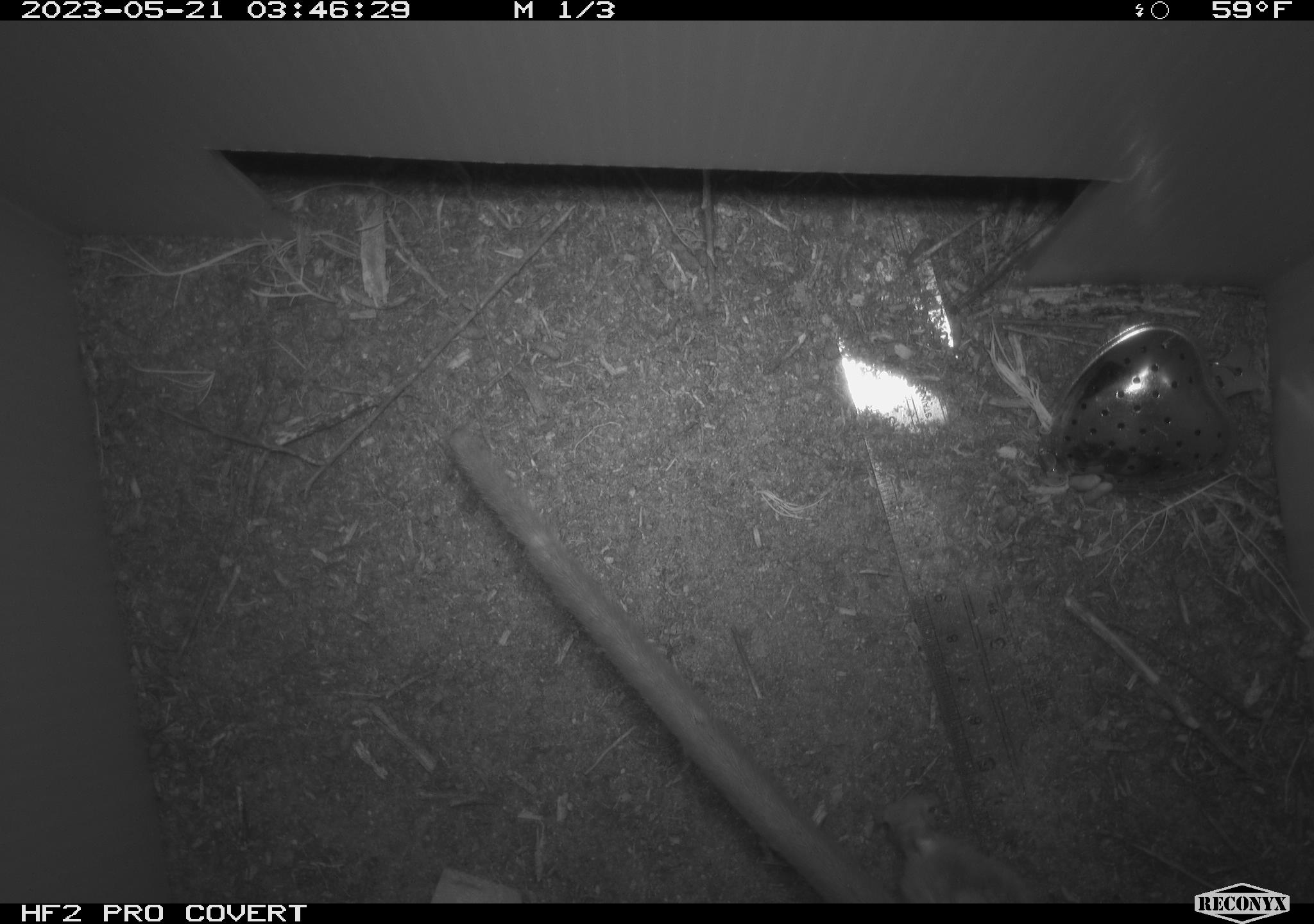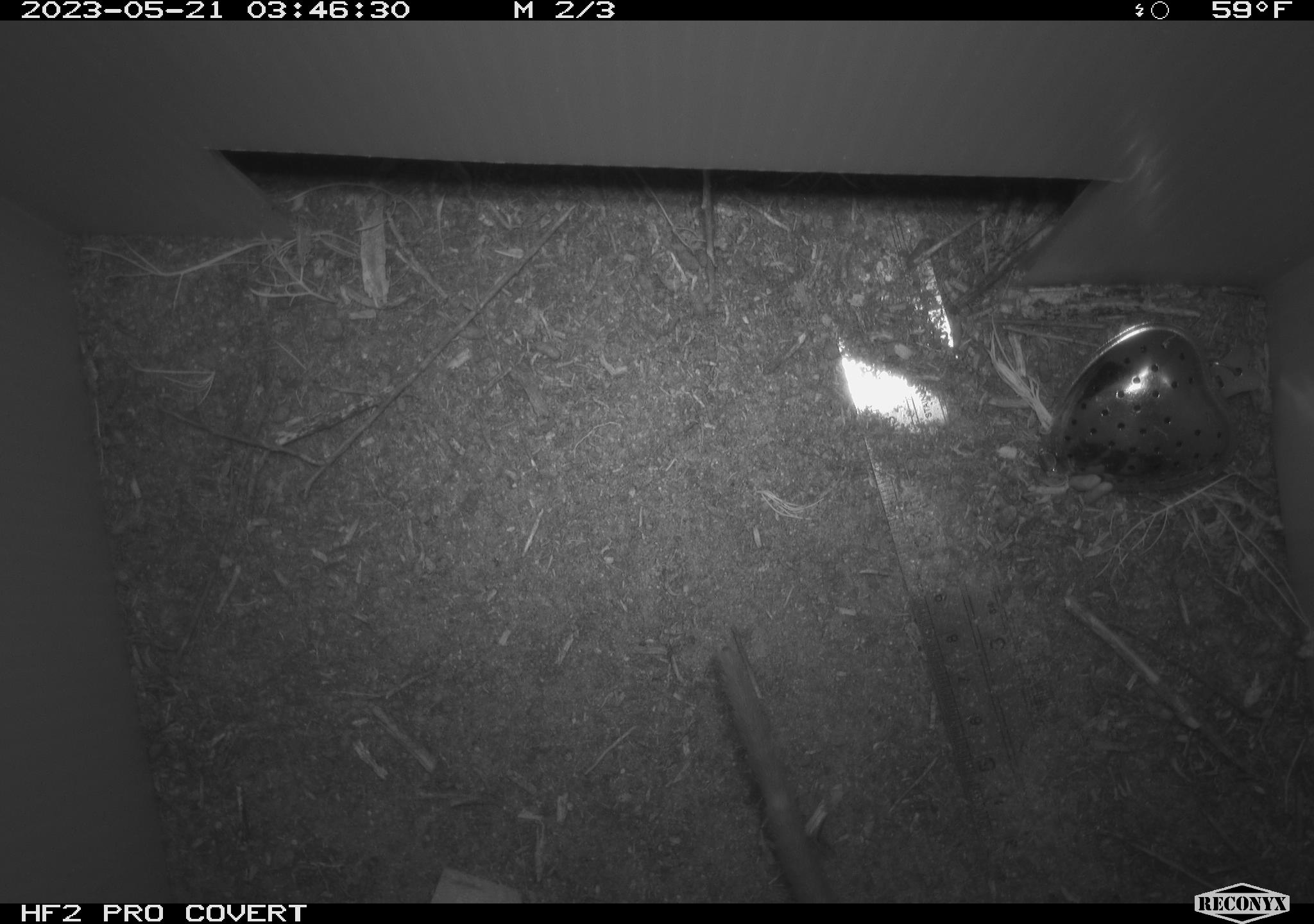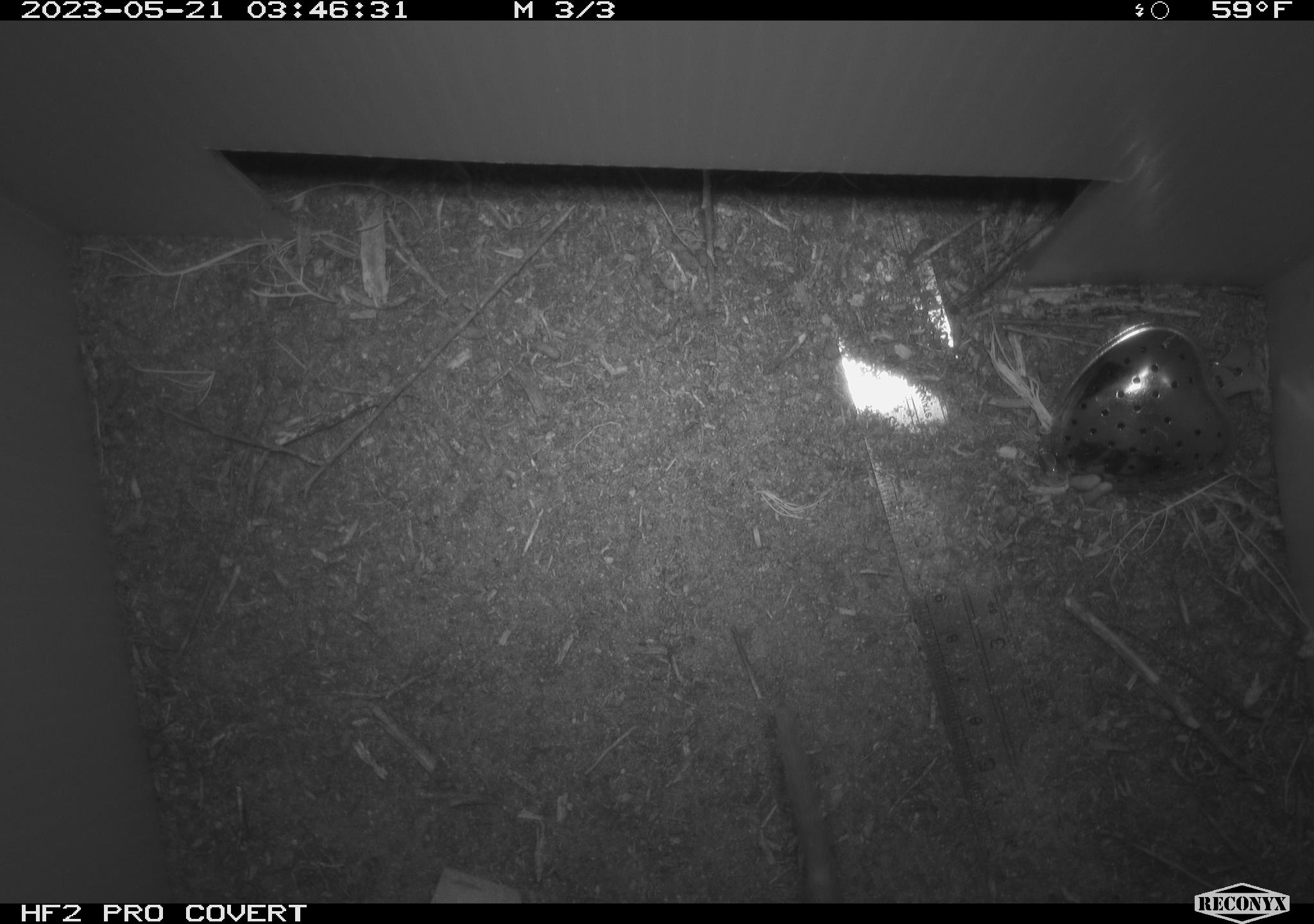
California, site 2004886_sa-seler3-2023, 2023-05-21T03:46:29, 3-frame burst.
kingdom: Animalia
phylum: Chordata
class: Mammalia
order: Rodentia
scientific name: Rodentia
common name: woodrat or rat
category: woodrat or rat species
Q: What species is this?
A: Woodrat or rat species (woodrat or rat) (Rodentia).